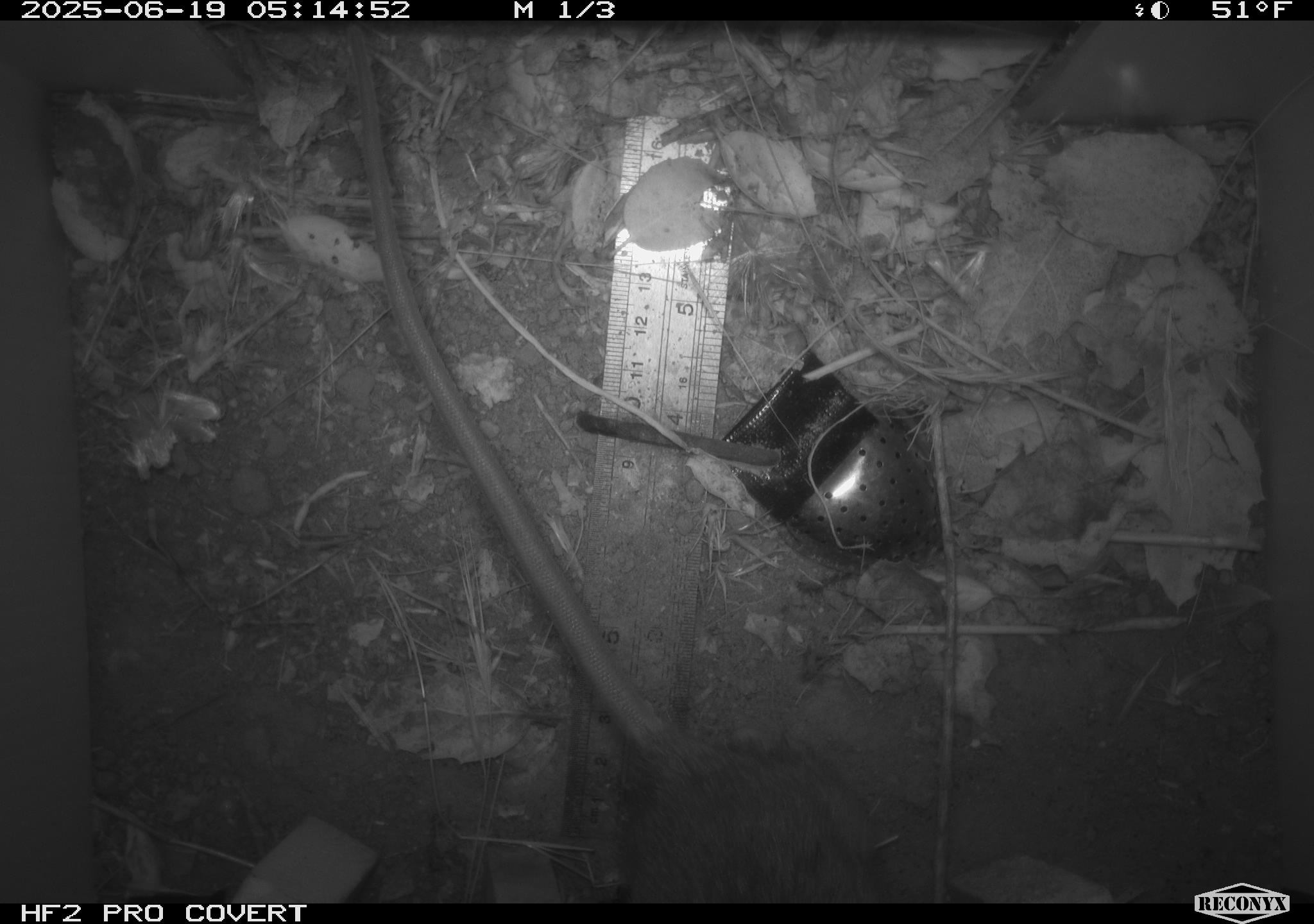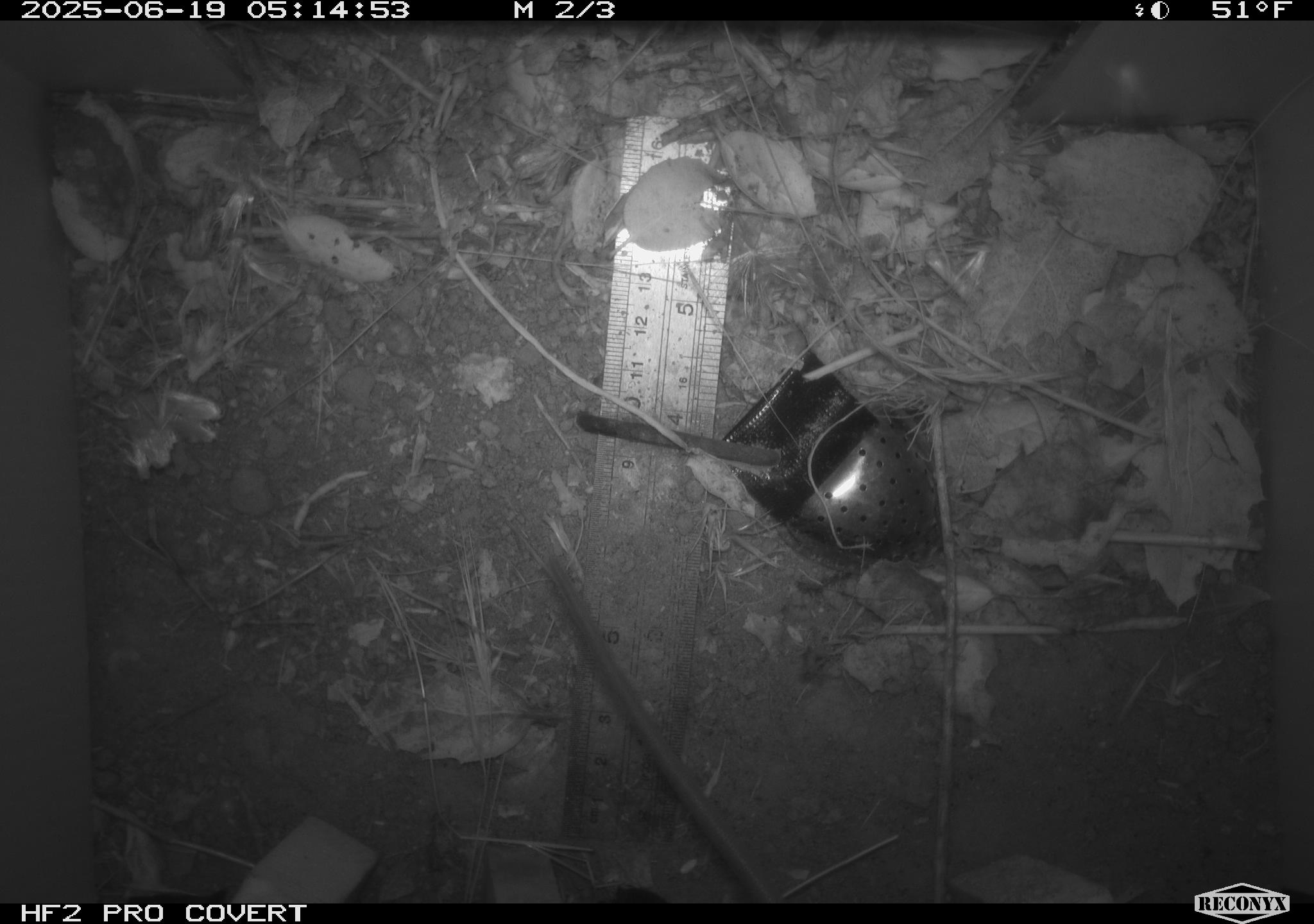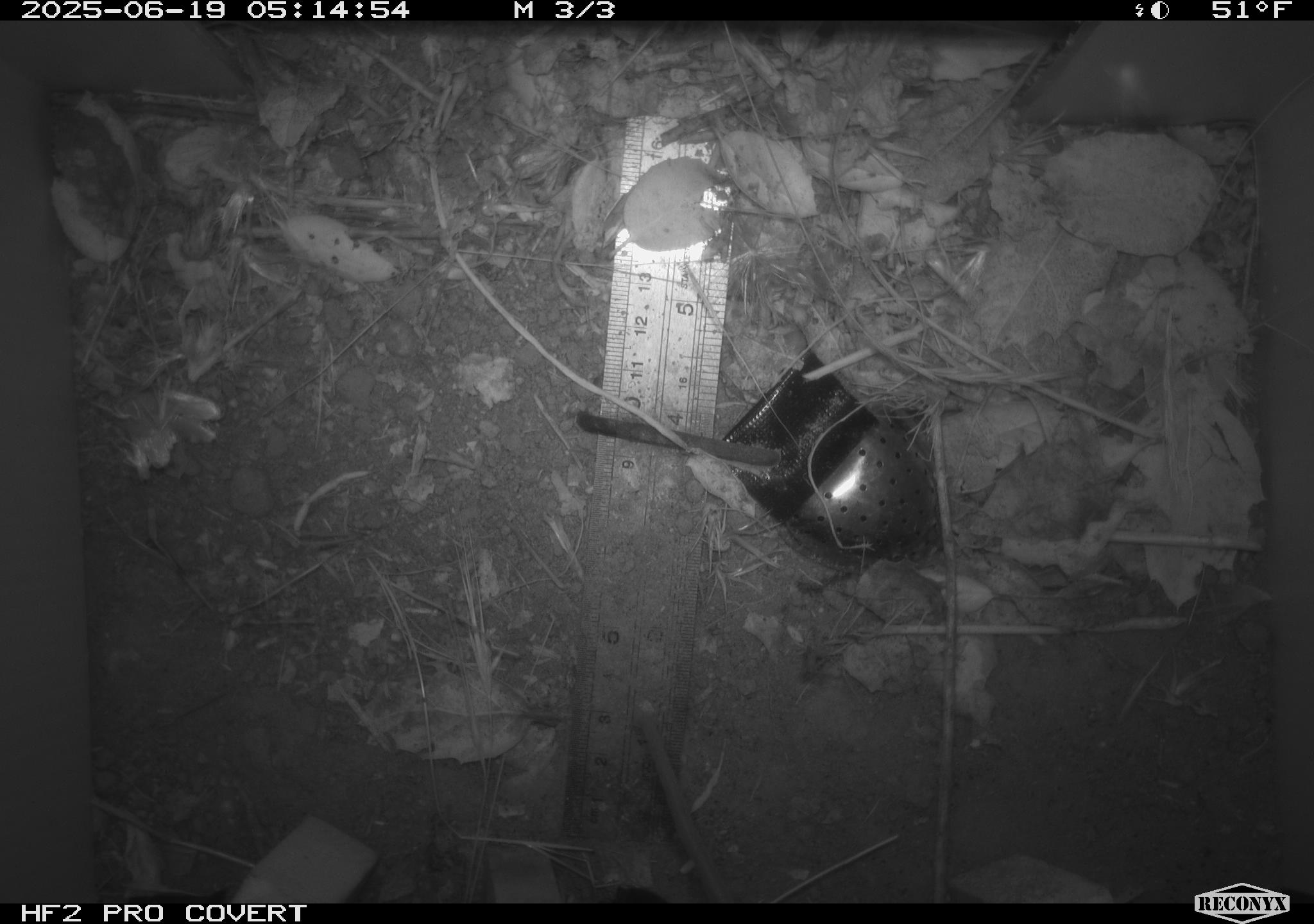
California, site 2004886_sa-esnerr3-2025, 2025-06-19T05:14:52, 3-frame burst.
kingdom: Animalia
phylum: Chordata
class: Mammalia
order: Rodentia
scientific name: Rodentia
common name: rodent